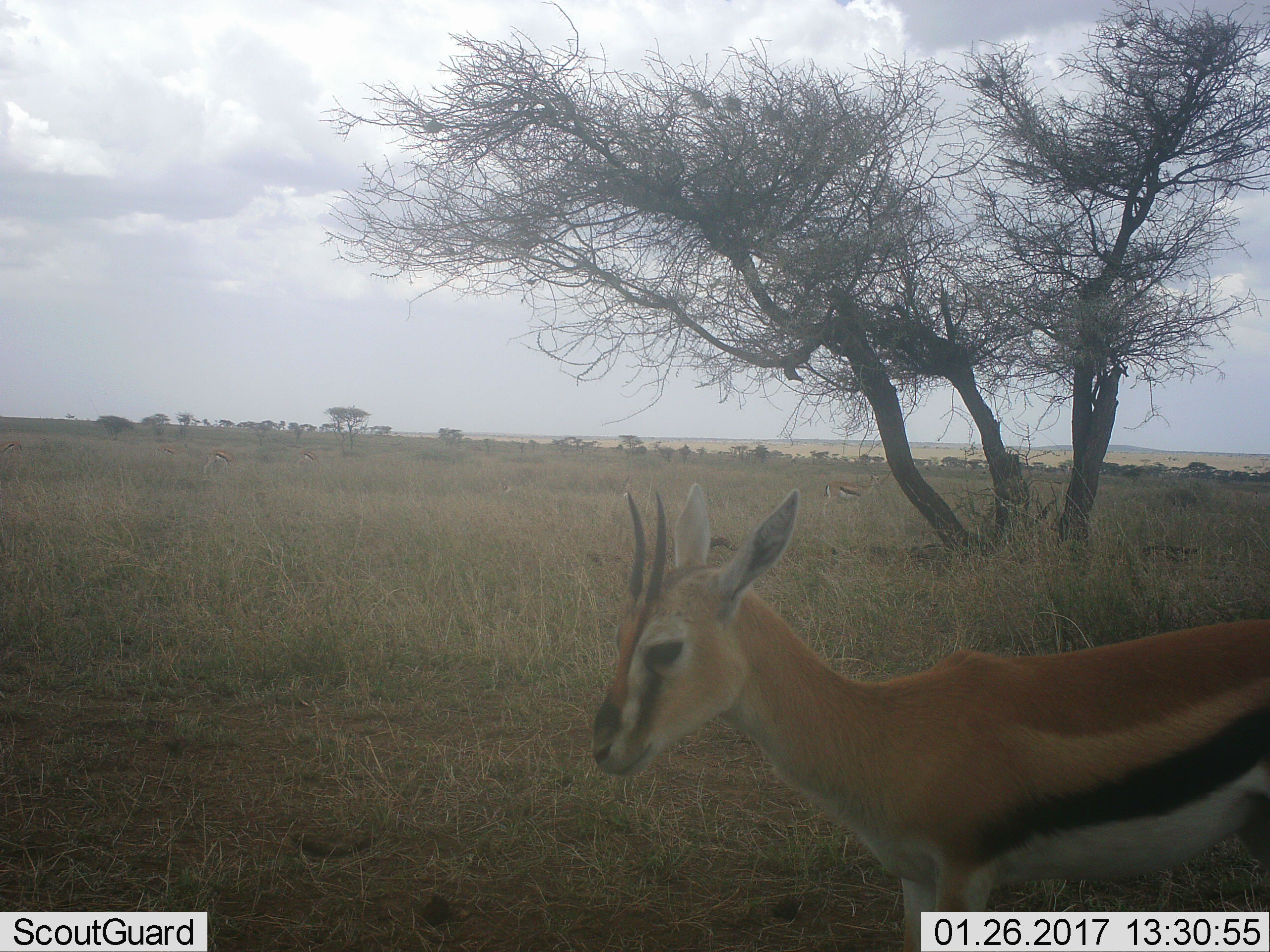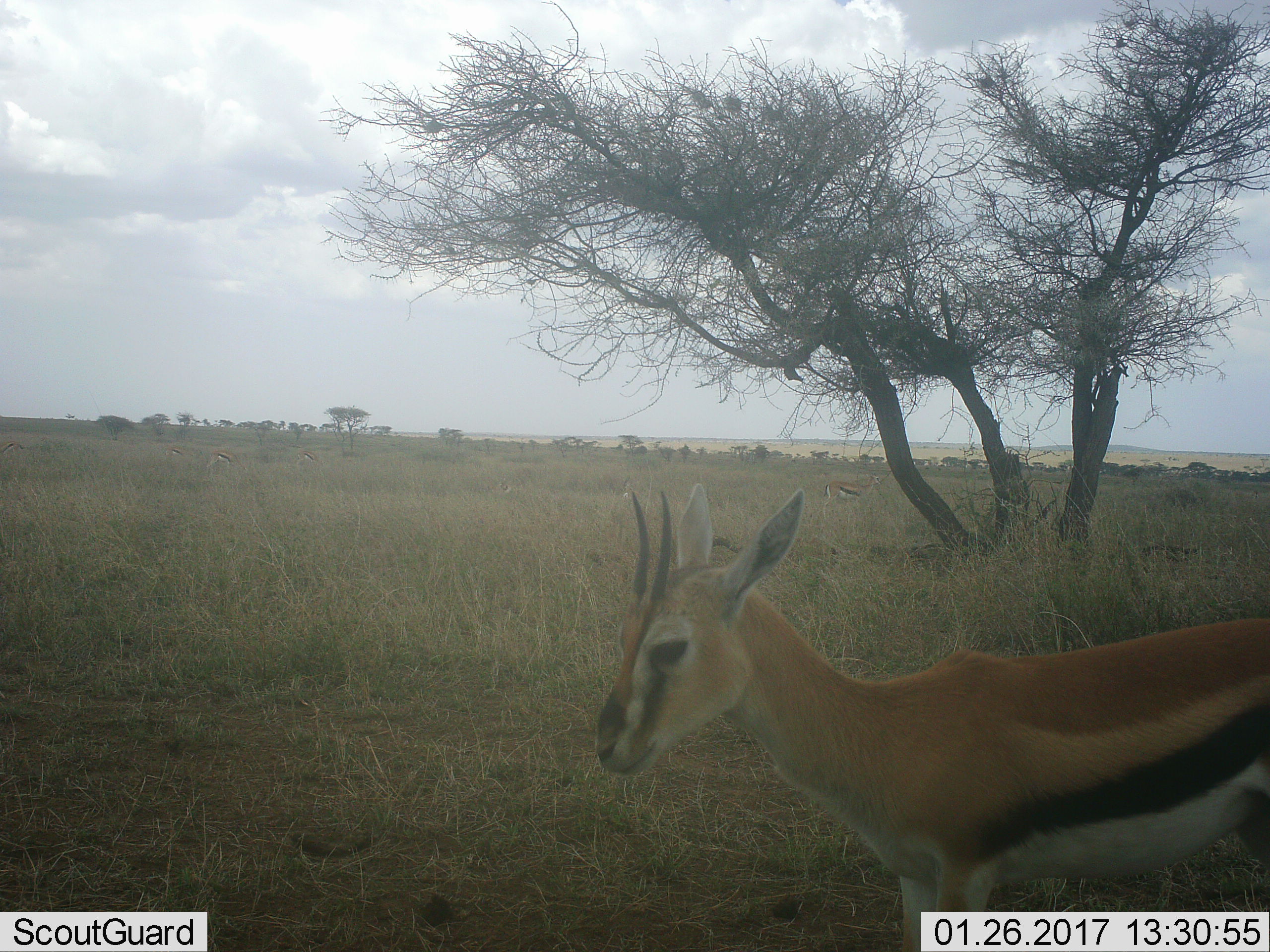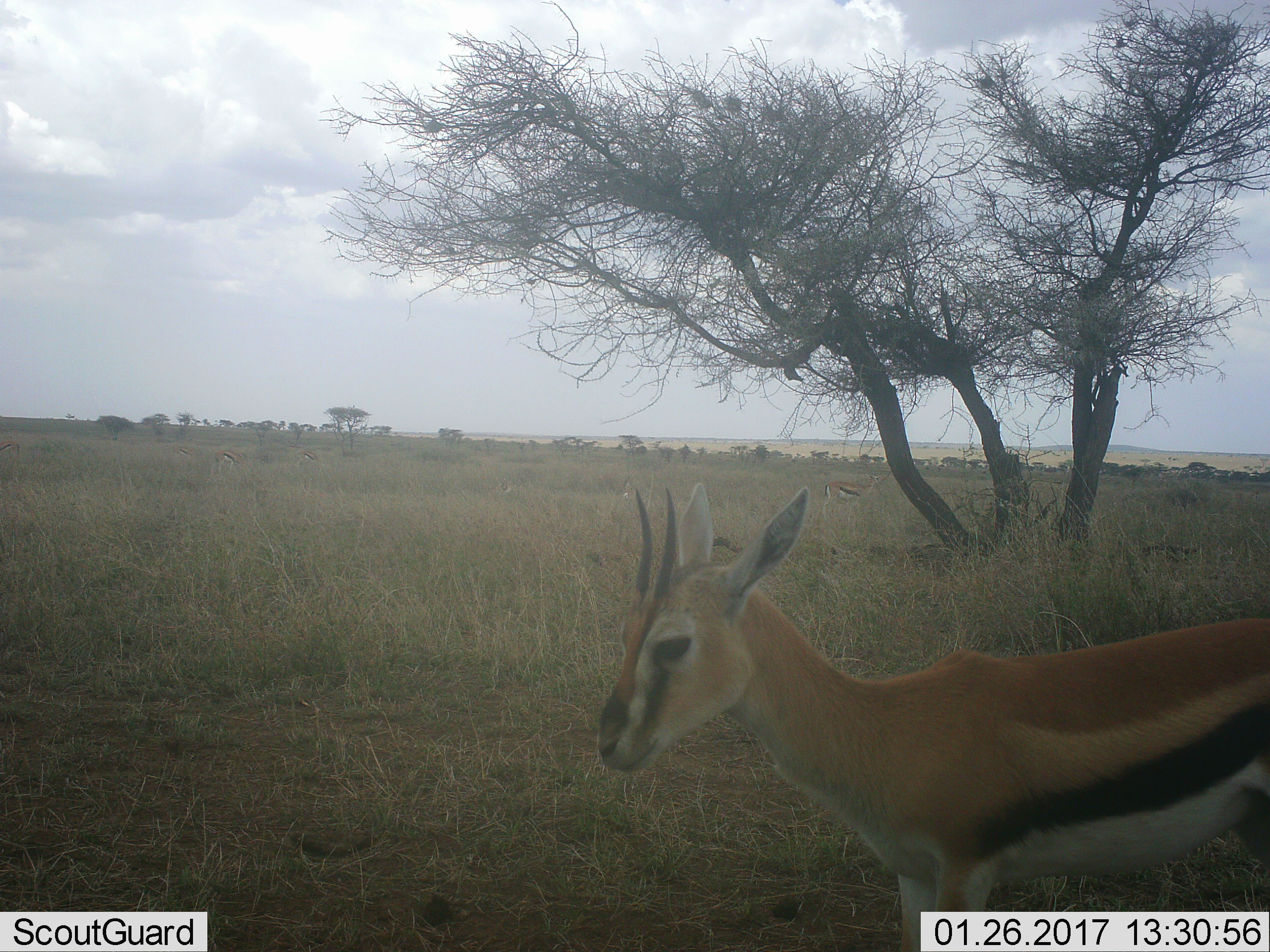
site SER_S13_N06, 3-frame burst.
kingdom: Animalia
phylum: Chordata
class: Mammalia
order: Artiodactyla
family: Bovidae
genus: Eudorcas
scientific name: Eudorcas thomsonii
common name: thomson's gazelle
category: gazellethomsons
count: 1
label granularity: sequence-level